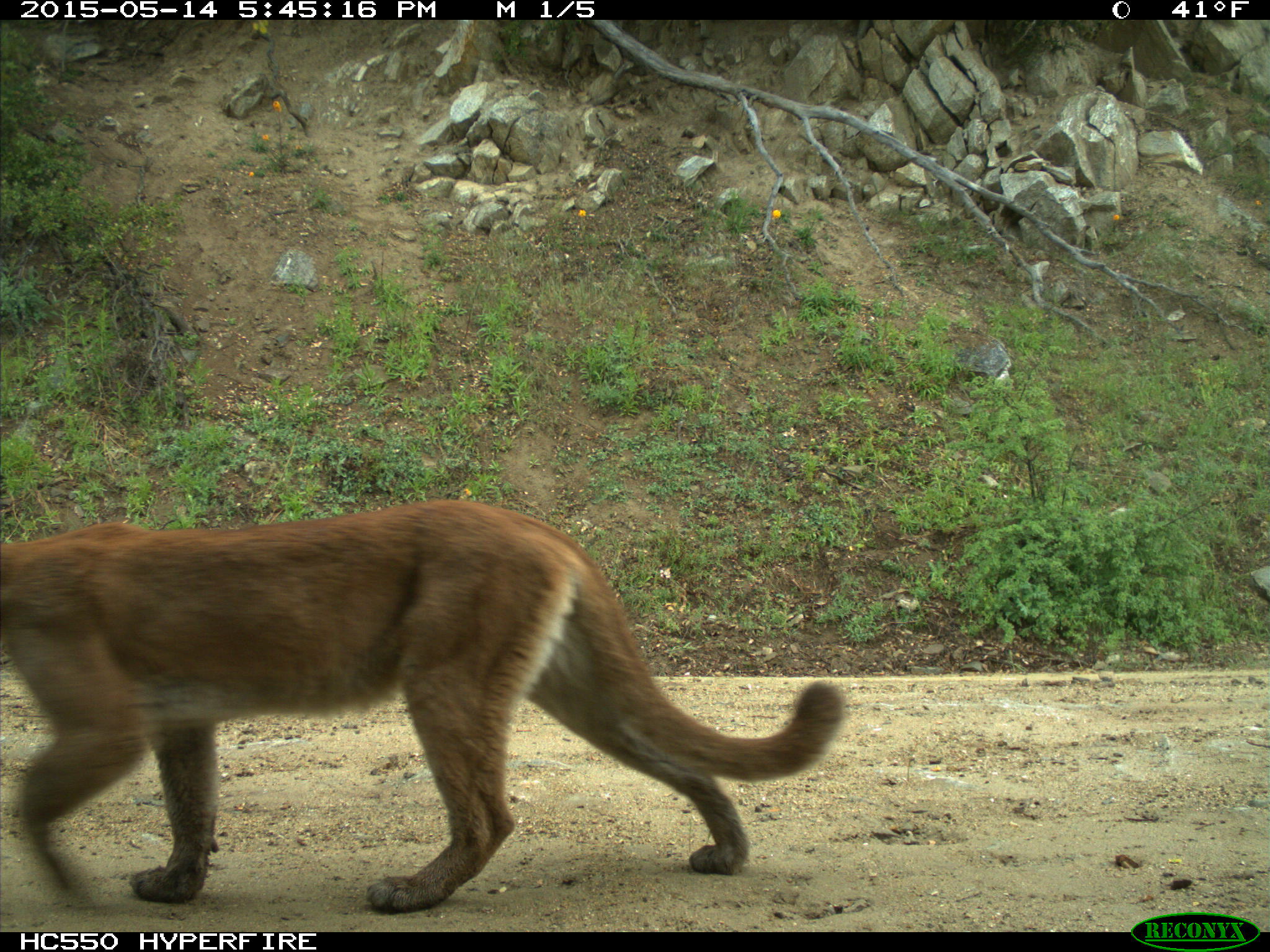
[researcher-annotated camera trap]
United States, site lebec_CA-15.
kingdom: Animalia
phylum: Chordata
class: Mammalia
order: Carnivora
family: Felidae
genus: Puma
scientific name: Puma concolor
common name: mountain lion